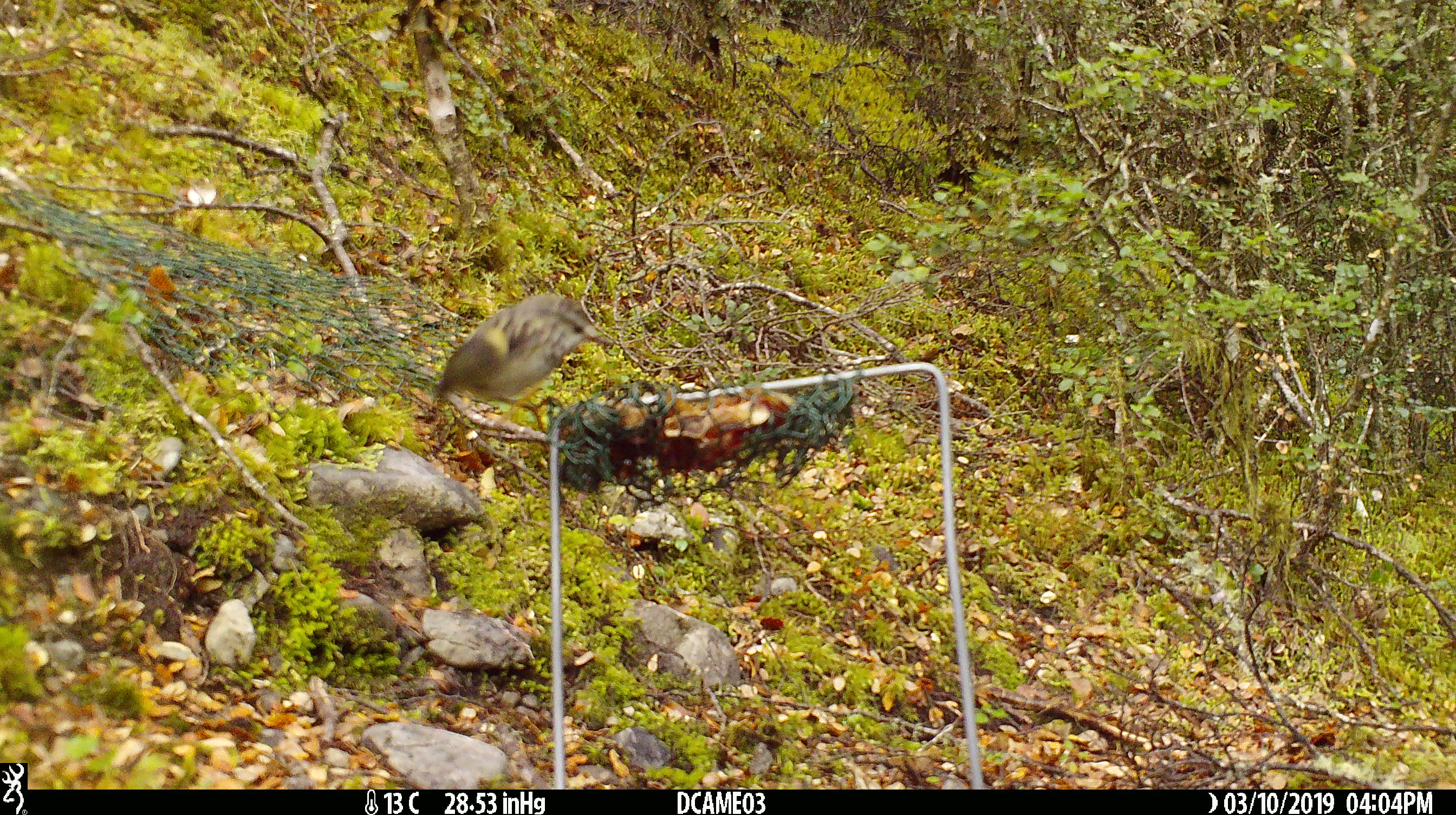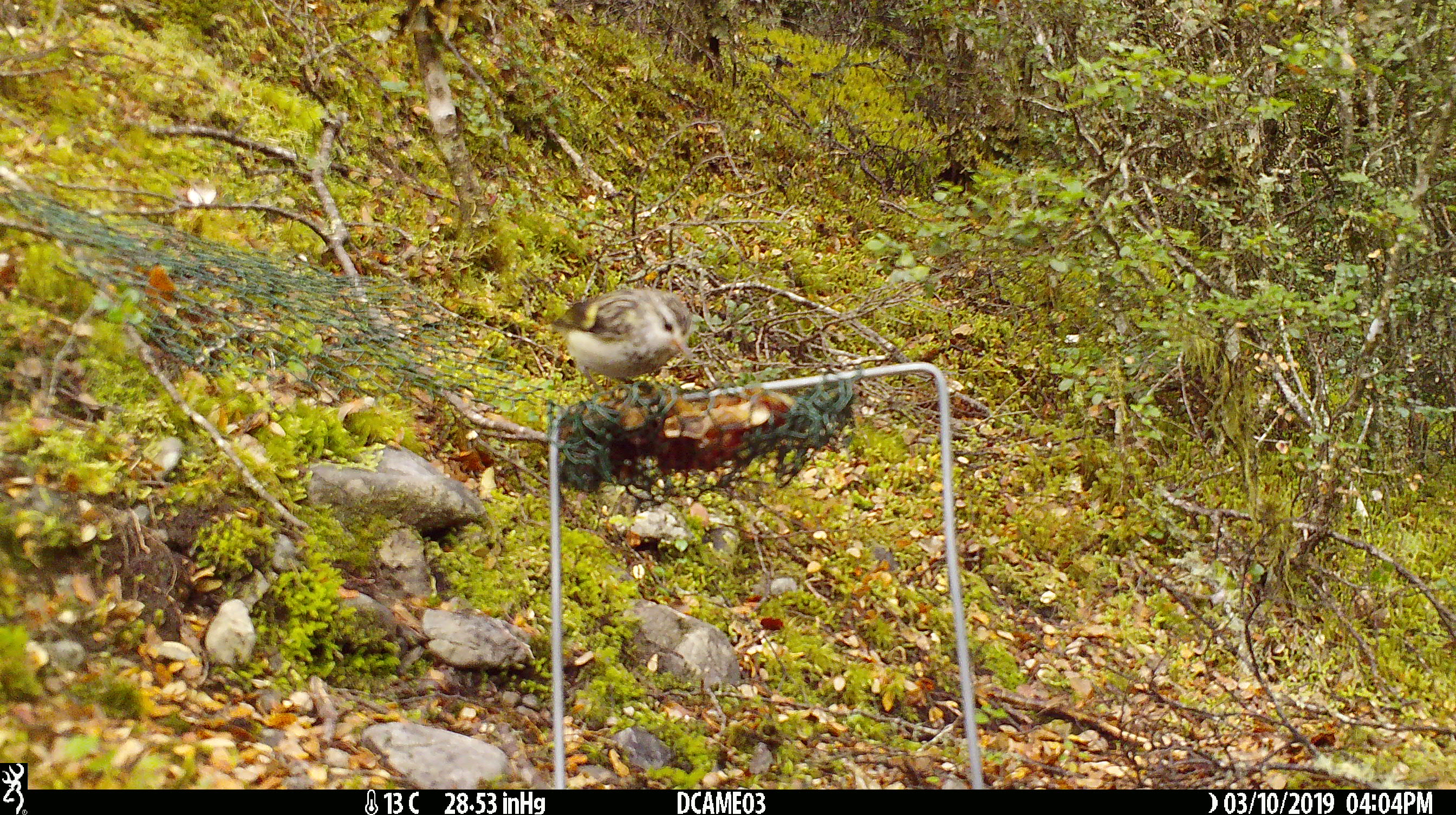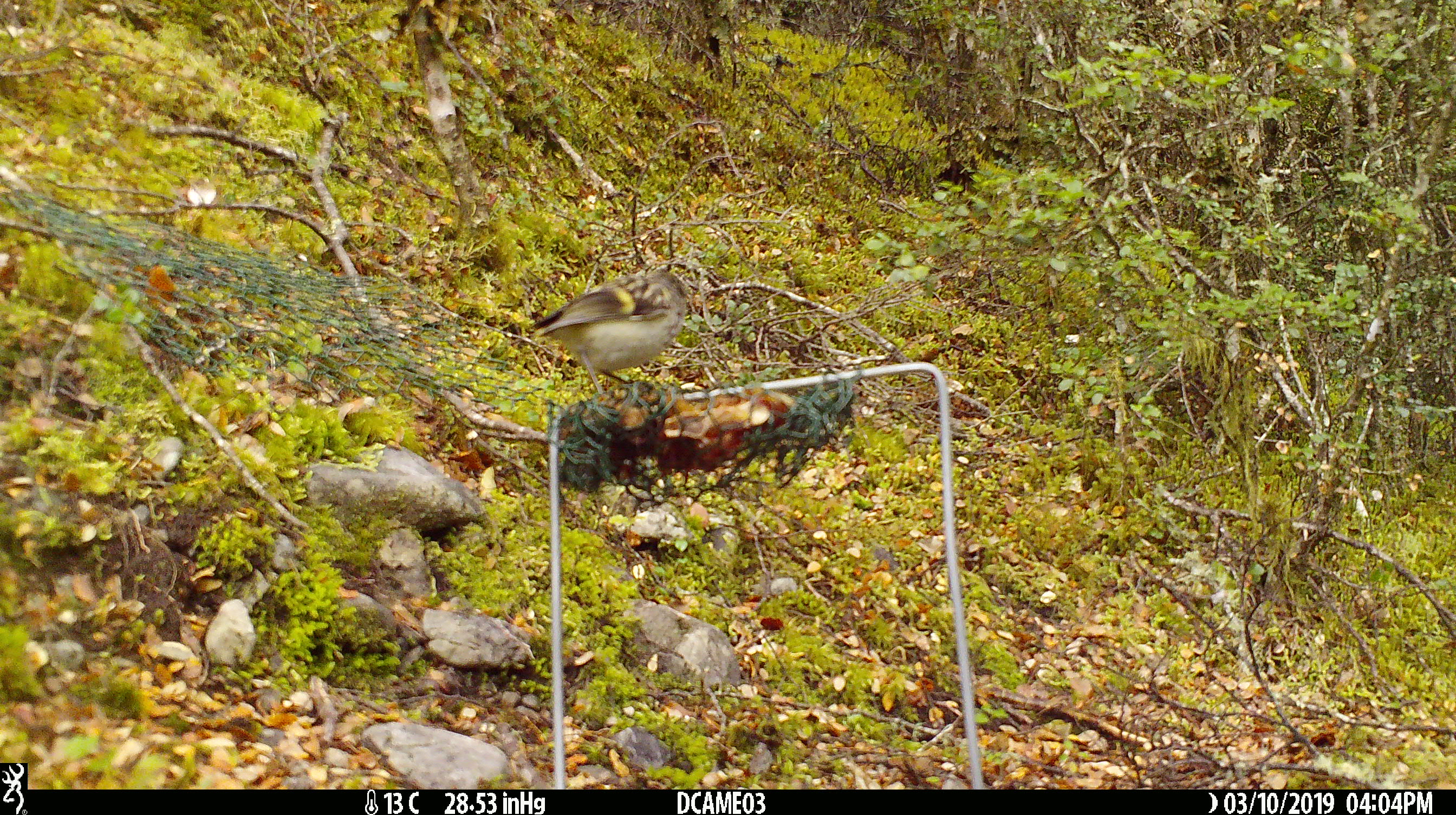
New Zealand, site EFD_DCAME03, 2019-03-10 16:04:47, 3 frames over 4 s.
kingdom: Animalia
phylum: Chordata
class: Aves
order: Passeriformes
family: Acanthisittidae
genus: Acanthisitta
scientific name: Acanthisitta chloris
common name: rifleman